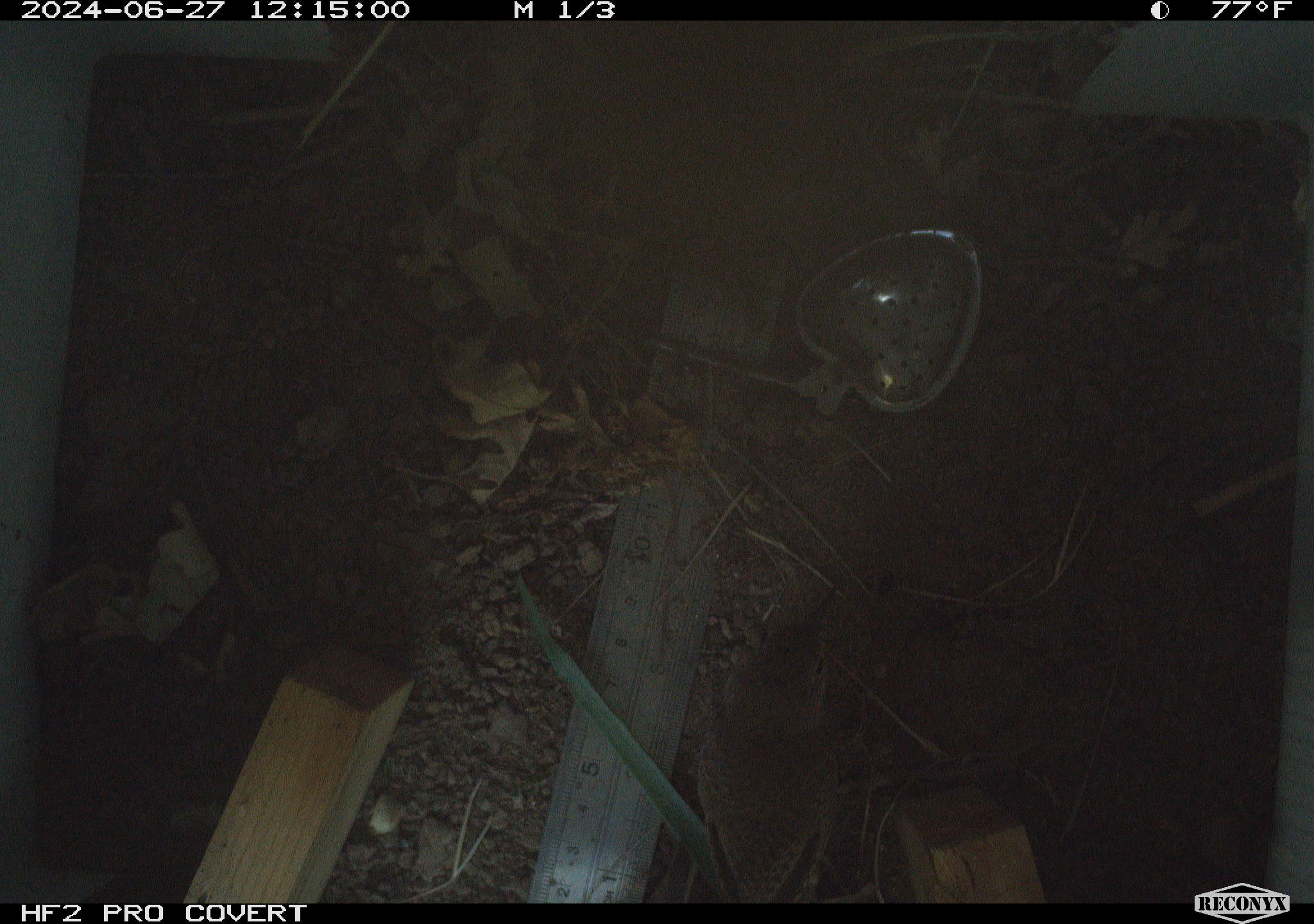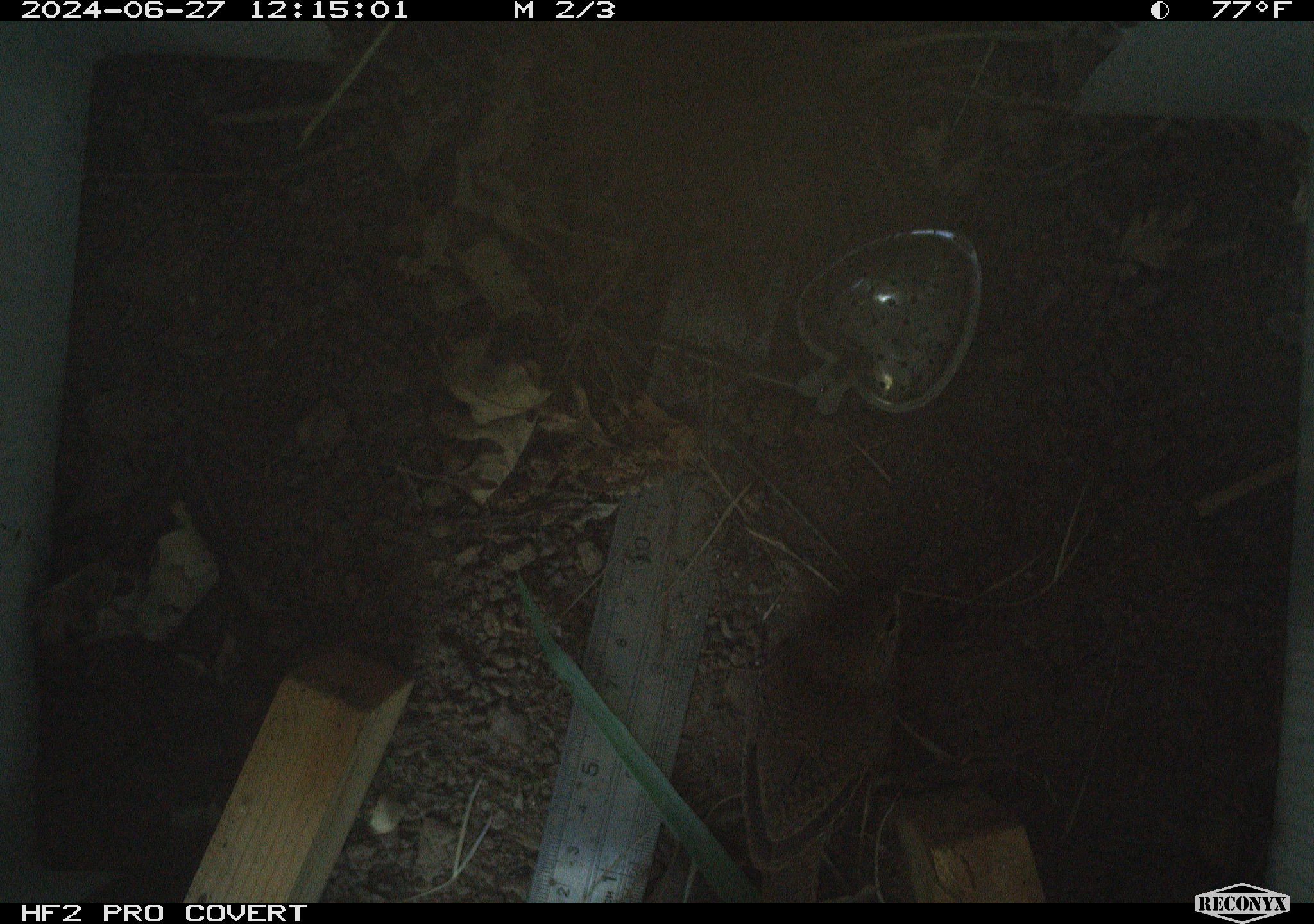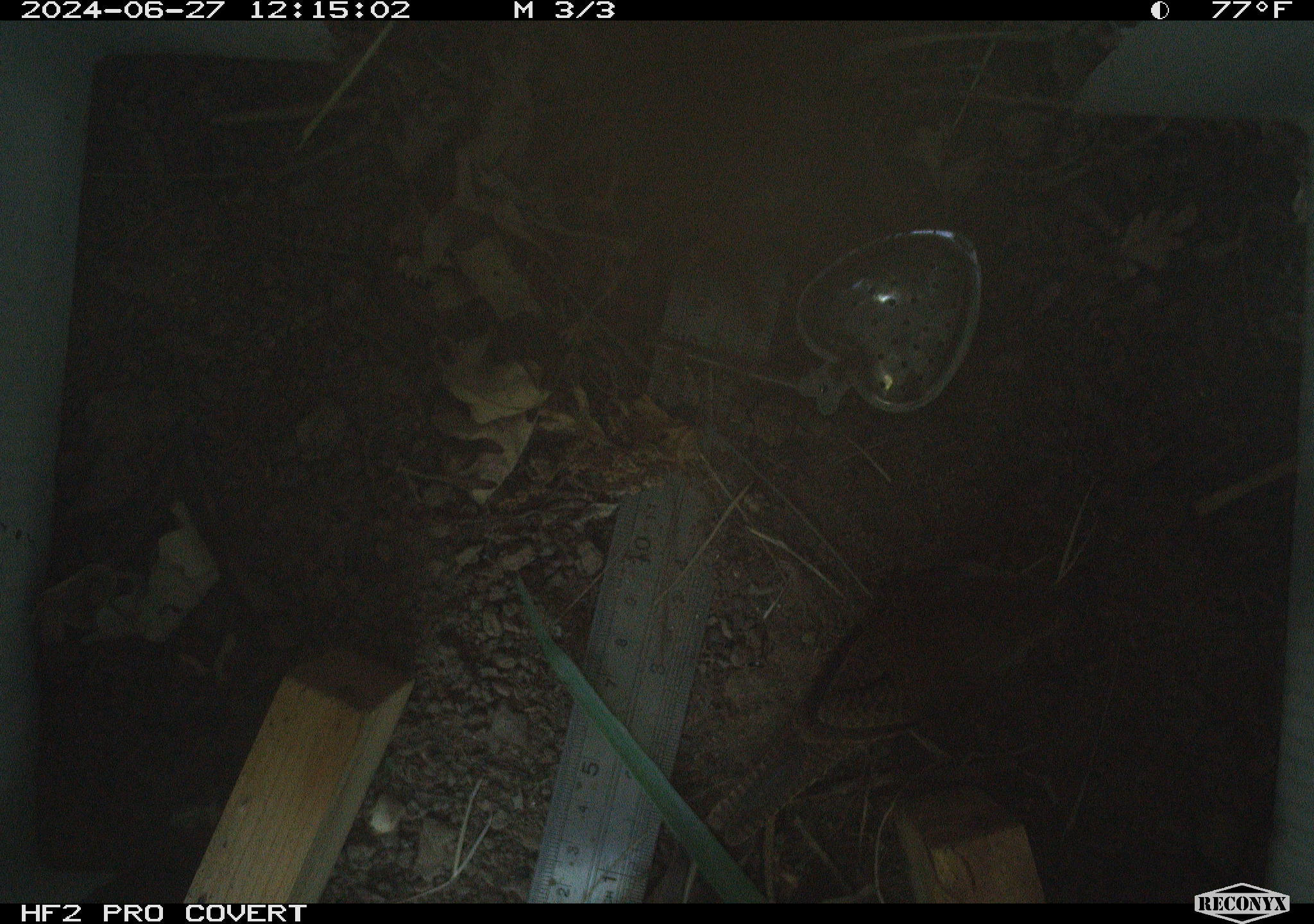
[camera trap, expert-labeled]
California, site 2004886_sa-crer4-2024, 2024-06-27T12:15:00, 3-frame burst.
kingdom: Animalia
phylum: Chordata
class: Mammalia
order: Rodentia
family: Cricetidae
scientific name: Arvicolinae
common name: voles, lemmings, and muskrats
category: arvicolinae subfamily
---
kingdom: Animalia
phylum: Chordata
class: Aves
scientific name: Aves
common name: bird